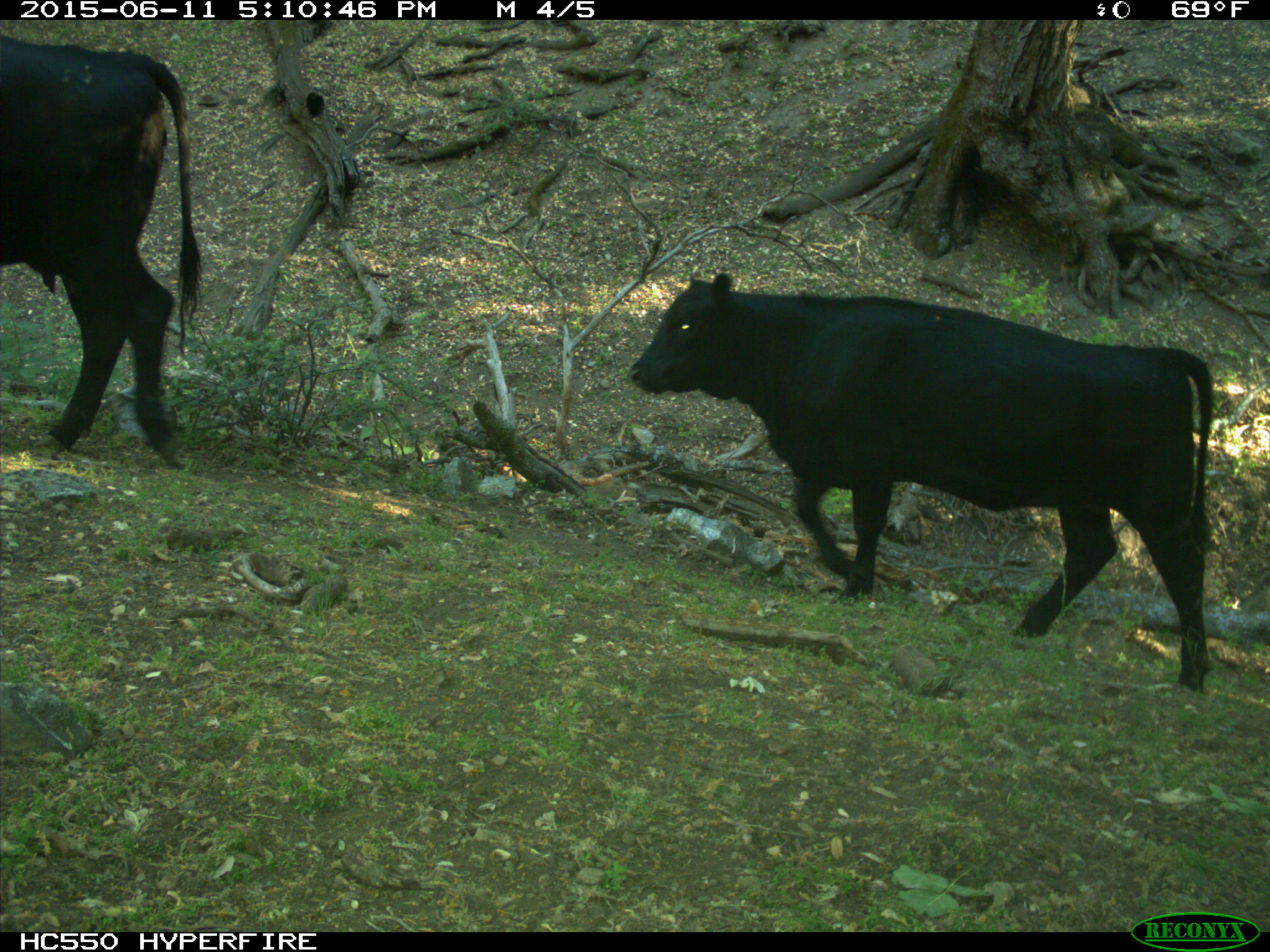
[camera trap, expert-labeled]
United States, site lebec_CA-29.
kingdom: Animalia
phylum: Chordata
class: Mammalia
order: Artiodactyla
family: Bovidae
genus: Bos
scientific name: Bos taurus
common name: domestic cow